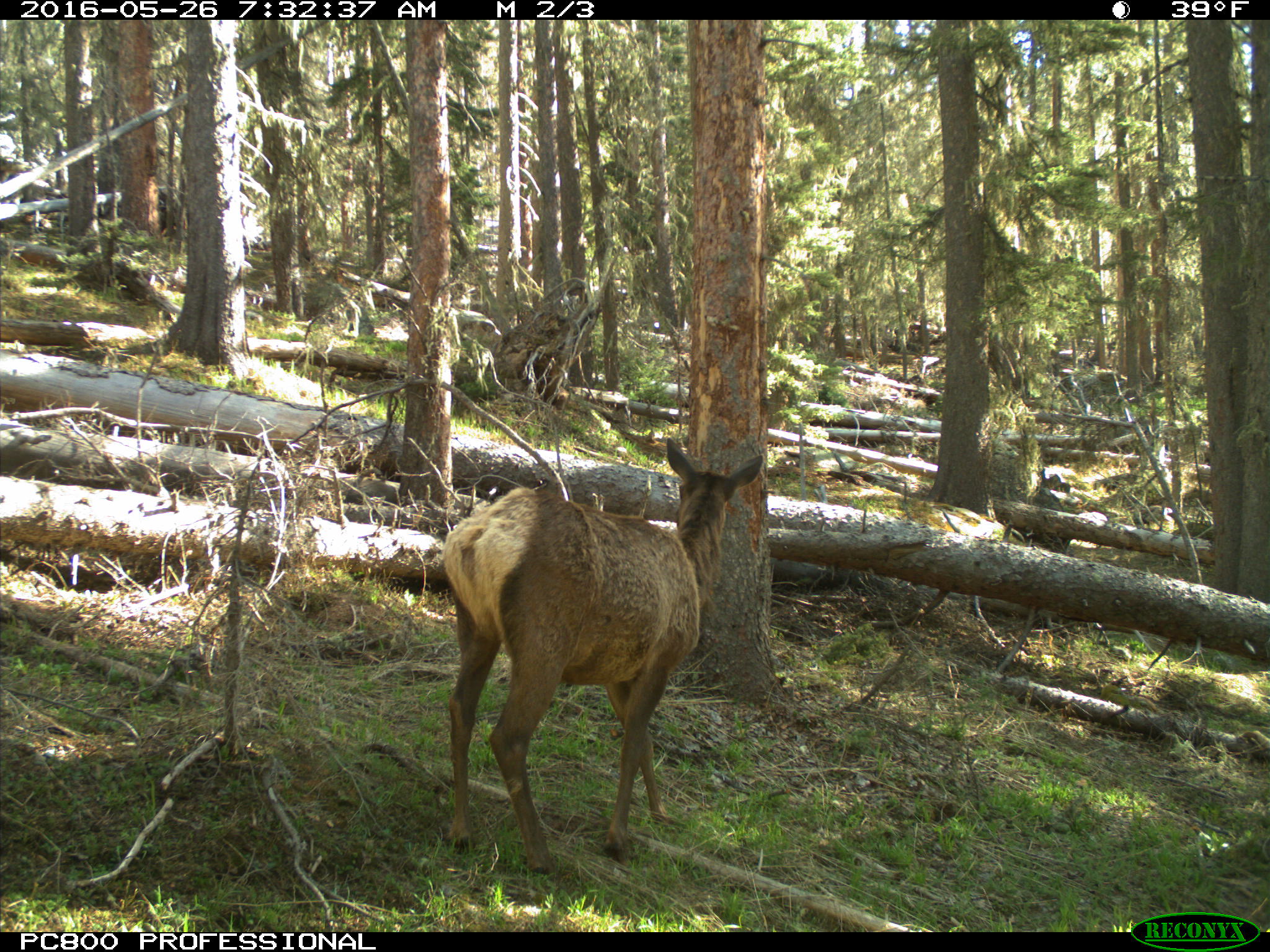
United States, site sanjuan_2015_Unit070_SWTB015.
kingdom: Animalia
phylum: Chordata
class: Mammalia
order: Artiodactyla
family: Cervidae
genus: Cervus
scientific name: Cervus elaphus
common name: red deer